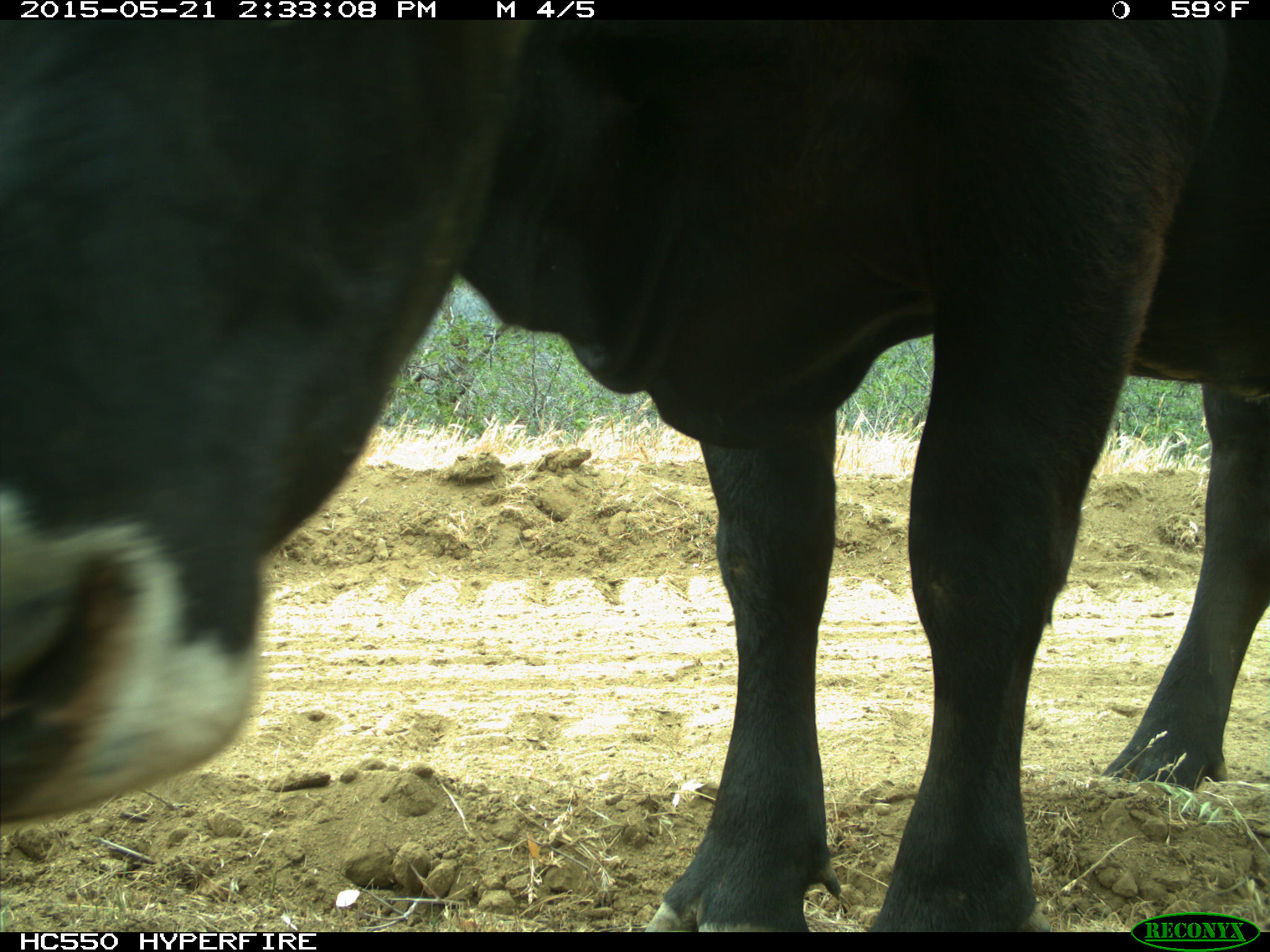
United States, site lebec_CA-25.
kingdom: Animalia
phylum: Chordata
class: Mammalia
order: Artiodactyla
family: Bovidae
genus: Bos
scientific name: Bos taurus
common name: domestic cow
Bos taurus (domestic cow).